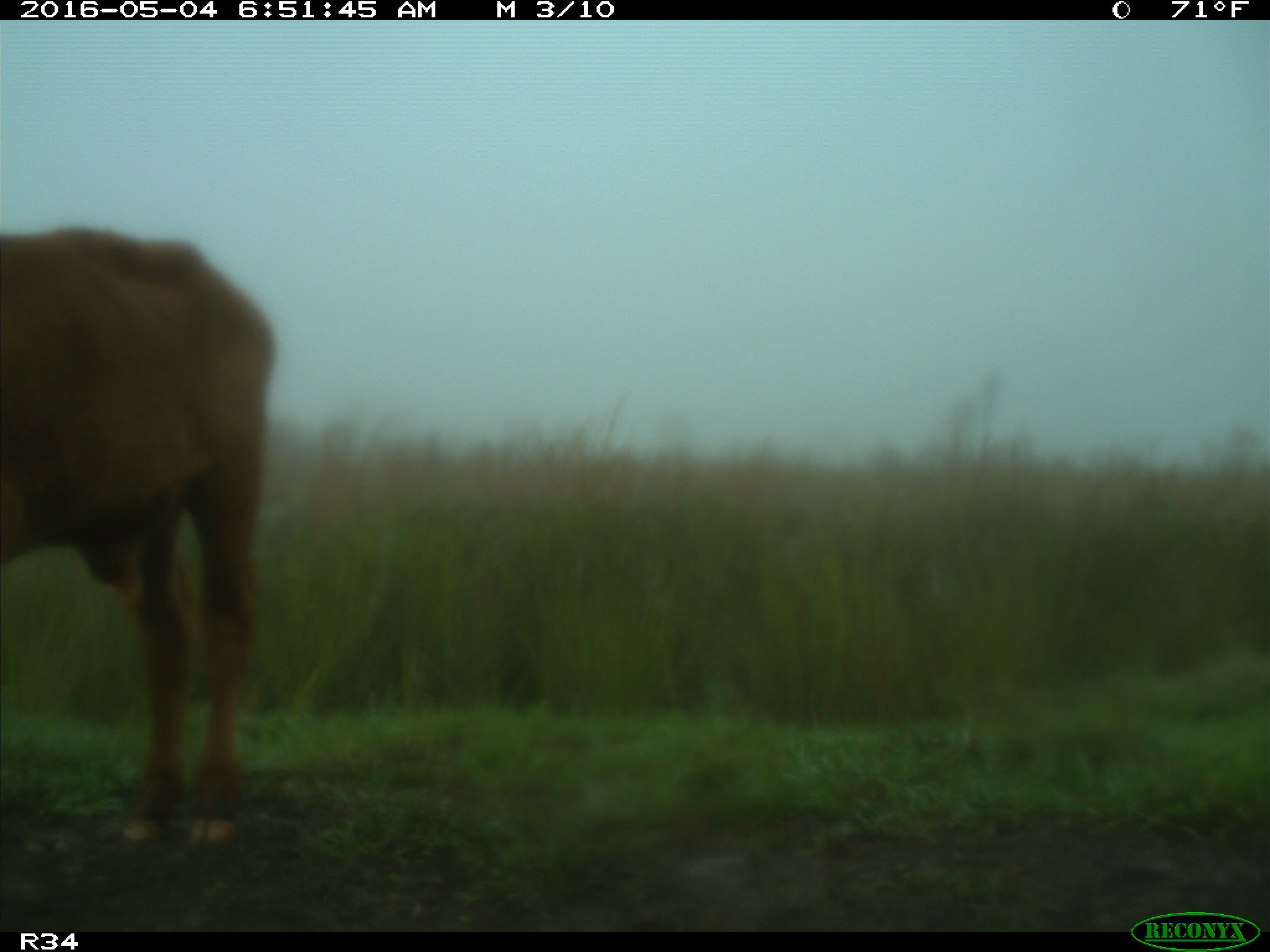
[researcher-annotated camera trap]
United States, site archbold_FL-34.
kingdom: Animalia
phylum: Chordata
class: Mammalia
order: Artiodactyla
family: Bovidae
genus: Bos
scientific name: Bos taurus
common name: domestic cow